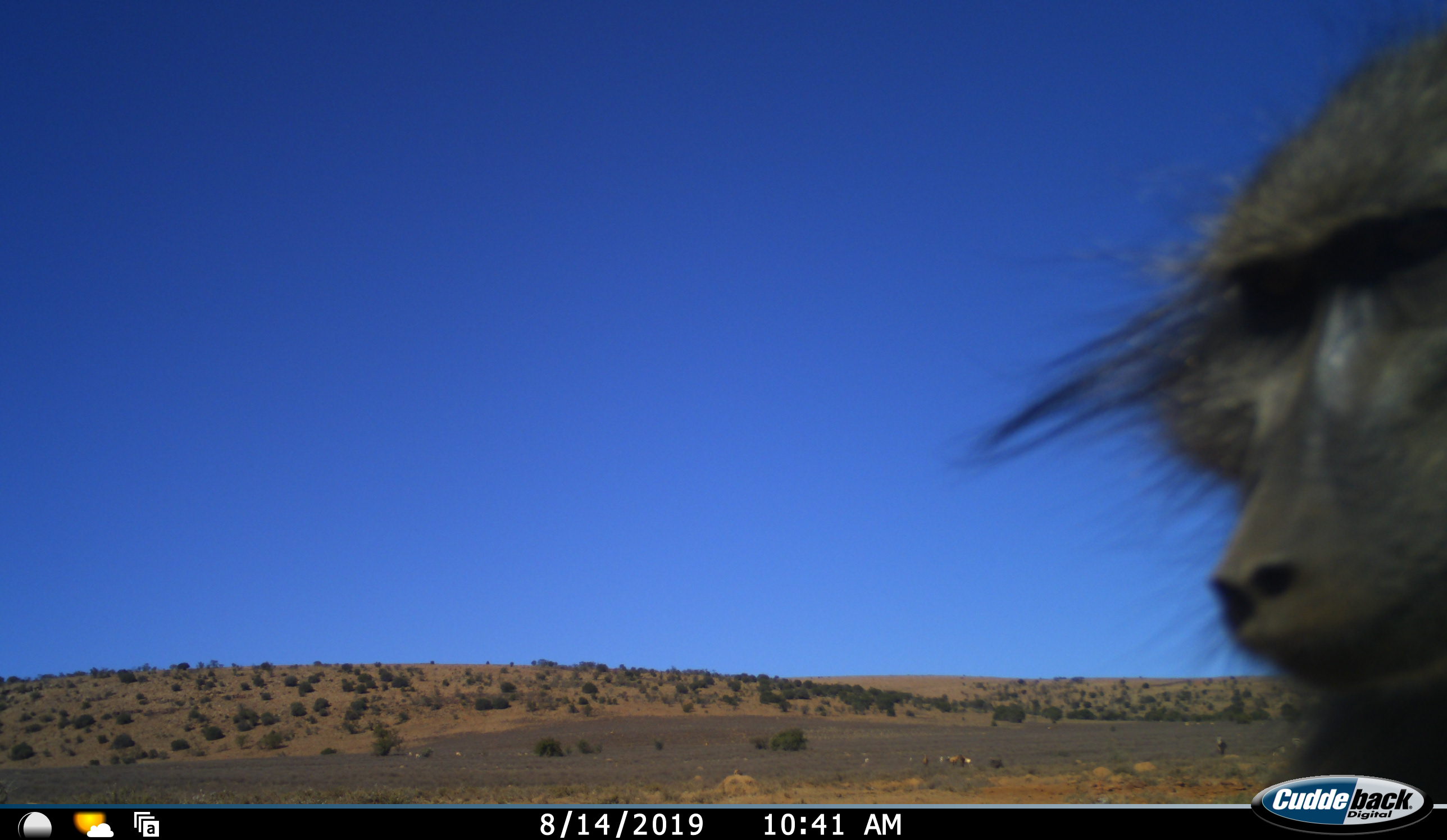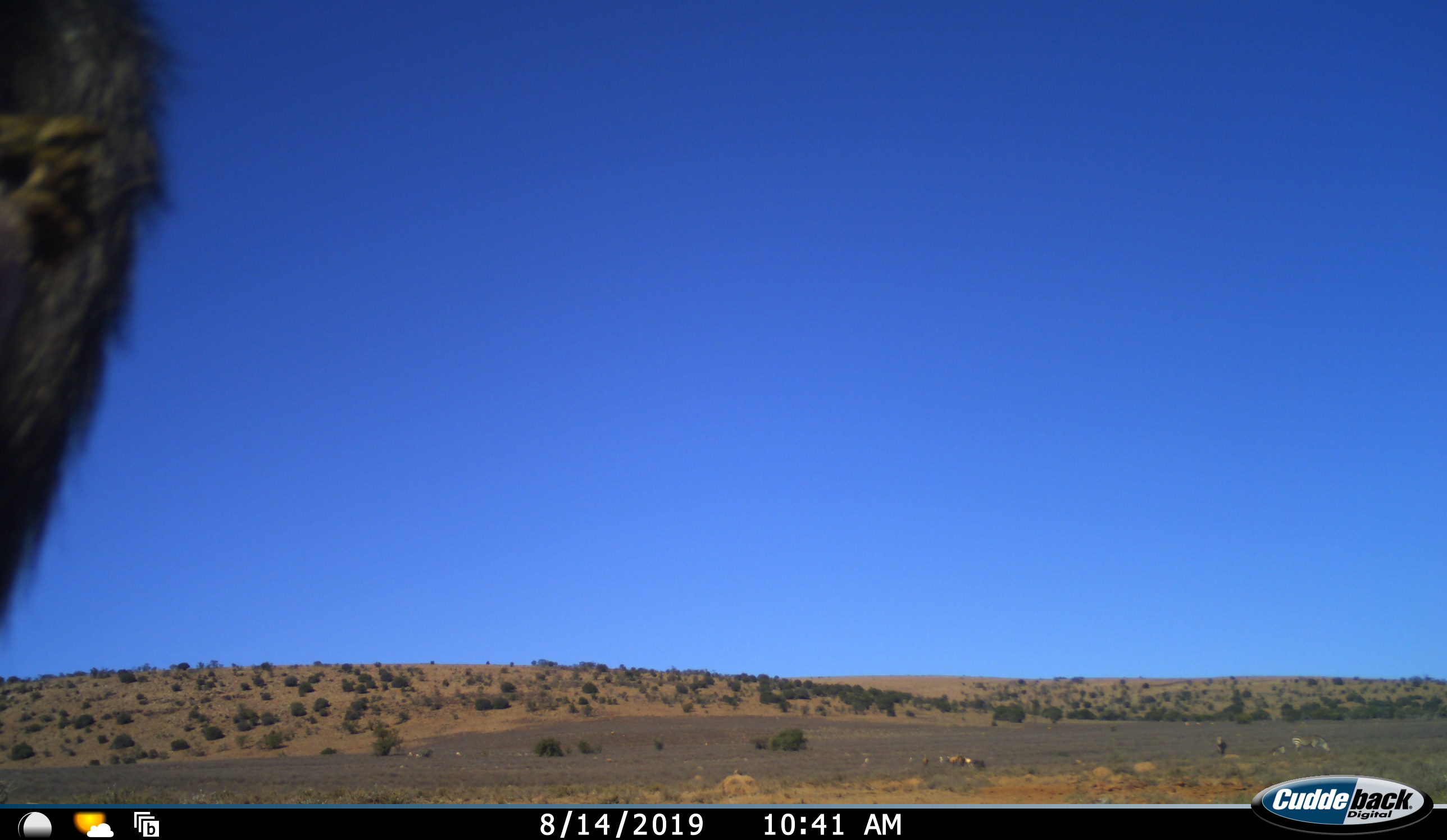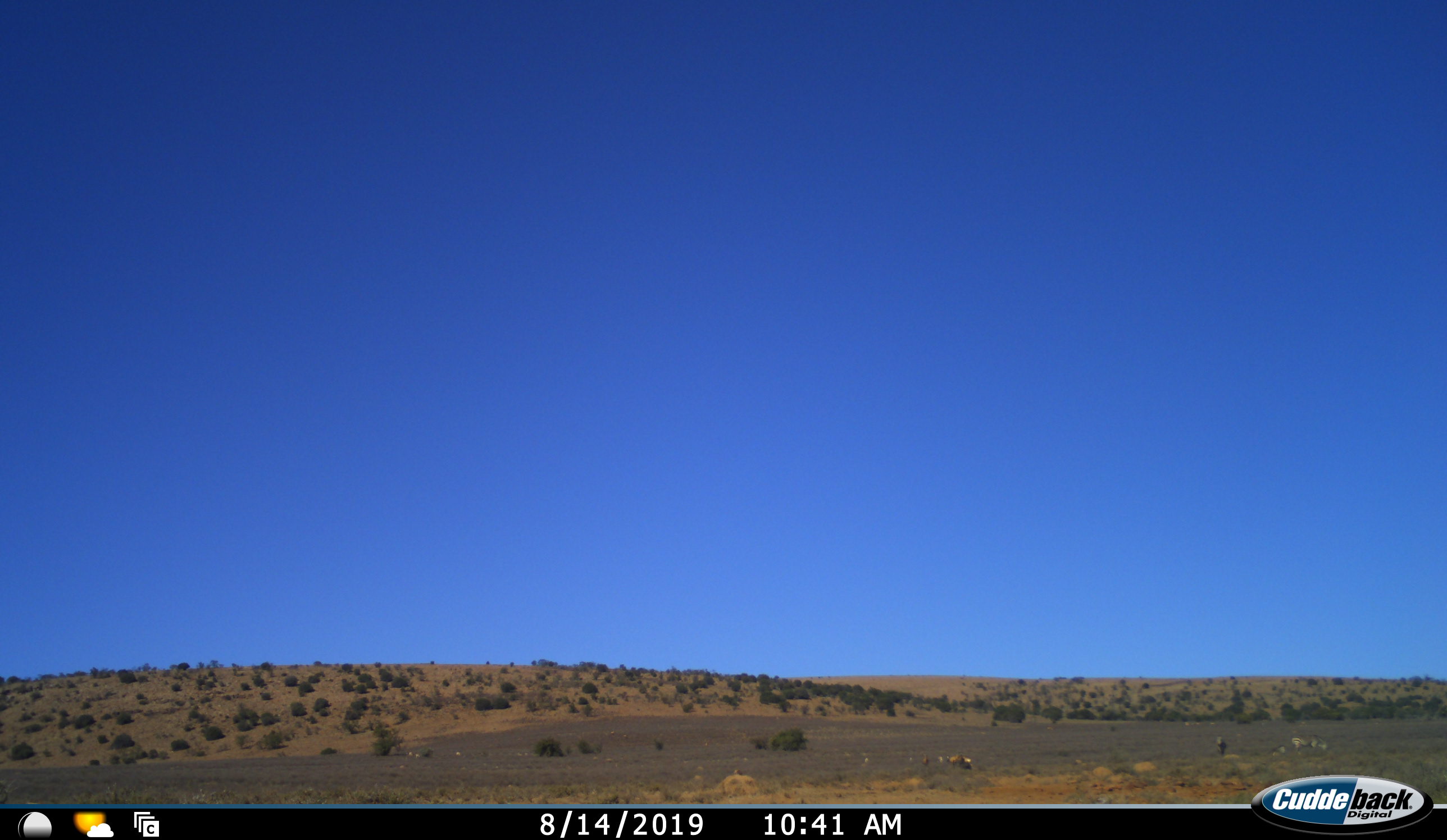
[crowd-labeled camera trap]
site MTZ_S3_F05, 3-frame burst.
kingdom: Animalia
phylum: Chordata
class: Mammalia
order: Primates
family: Cercopithecidae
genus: Papio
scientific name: Papio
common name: baboon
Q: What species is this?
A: Baboon (Papio).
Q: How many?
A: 1.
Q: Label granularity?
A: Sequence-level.